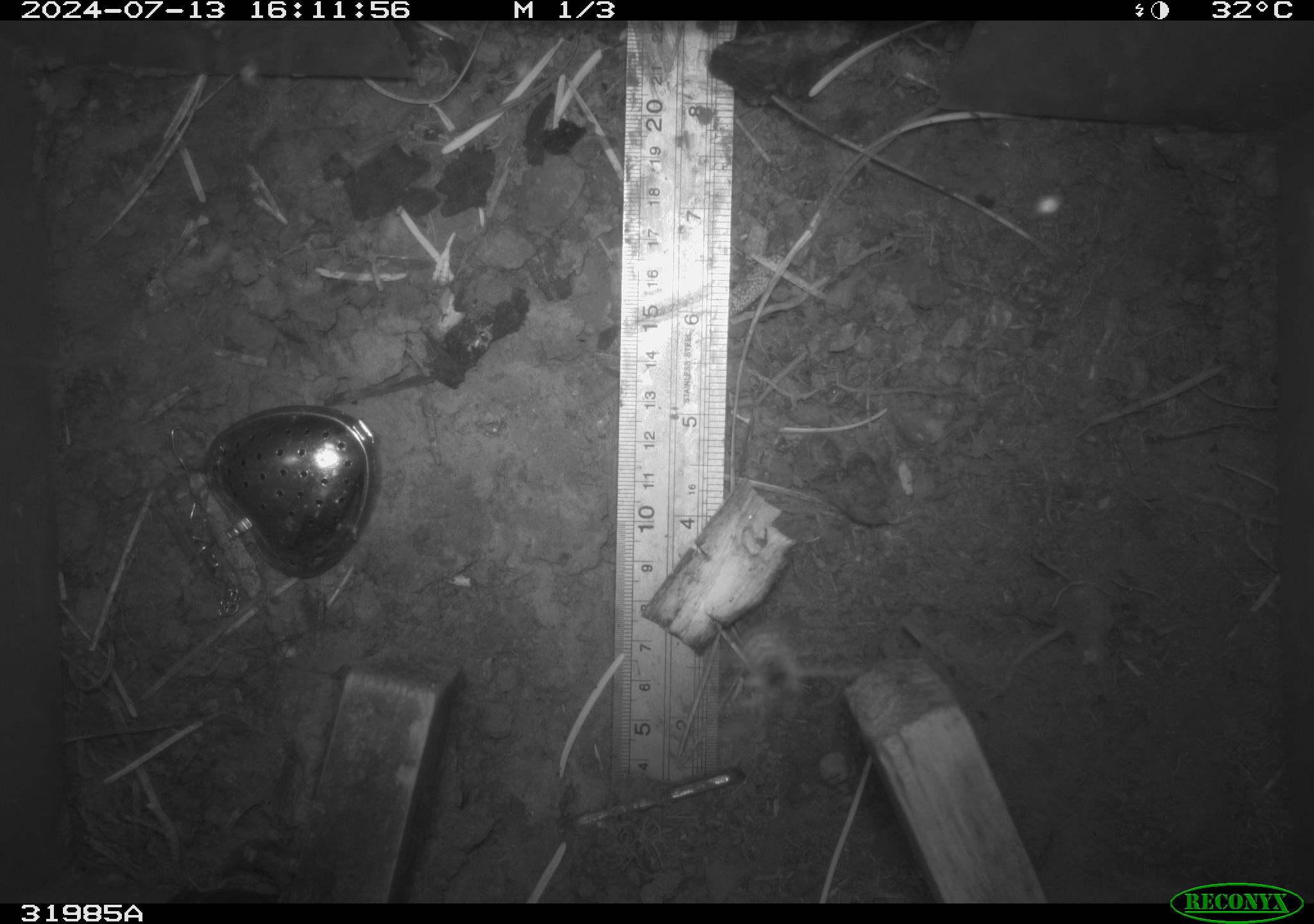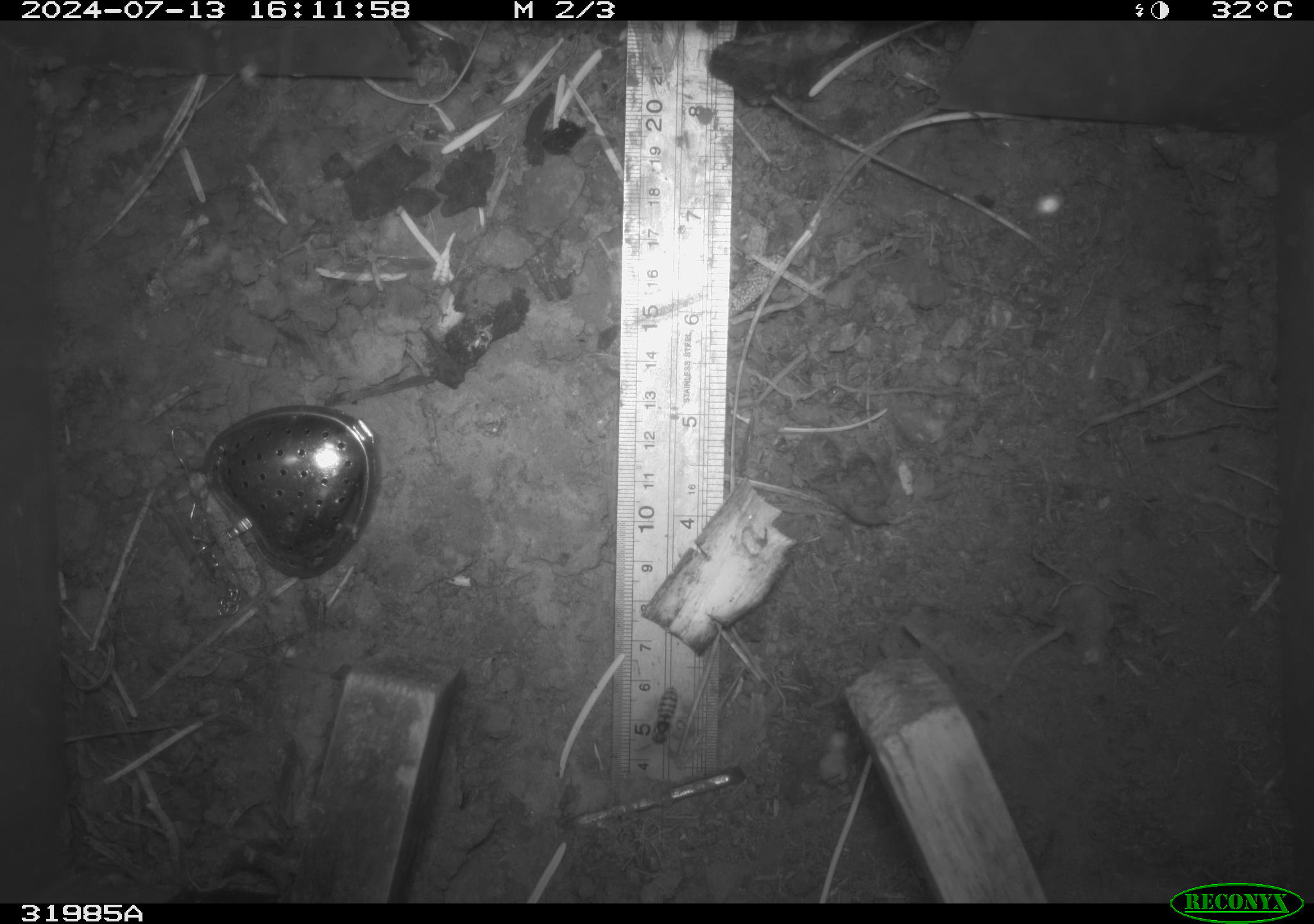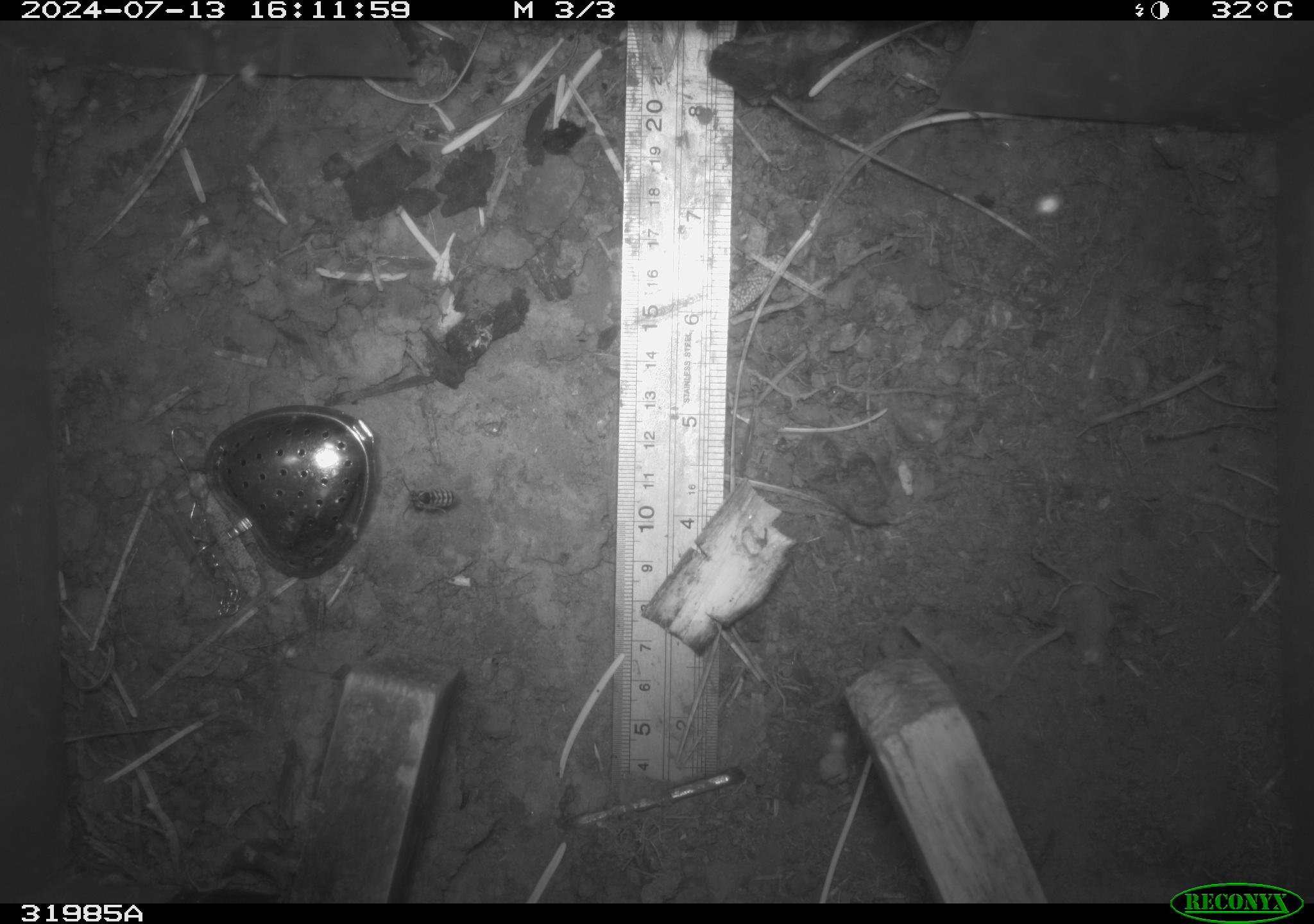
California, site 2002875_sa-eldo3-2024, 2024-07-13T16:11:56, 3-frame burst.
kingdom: Animalia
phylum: Arthropoda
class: Insecta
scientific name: Insecta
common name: insect